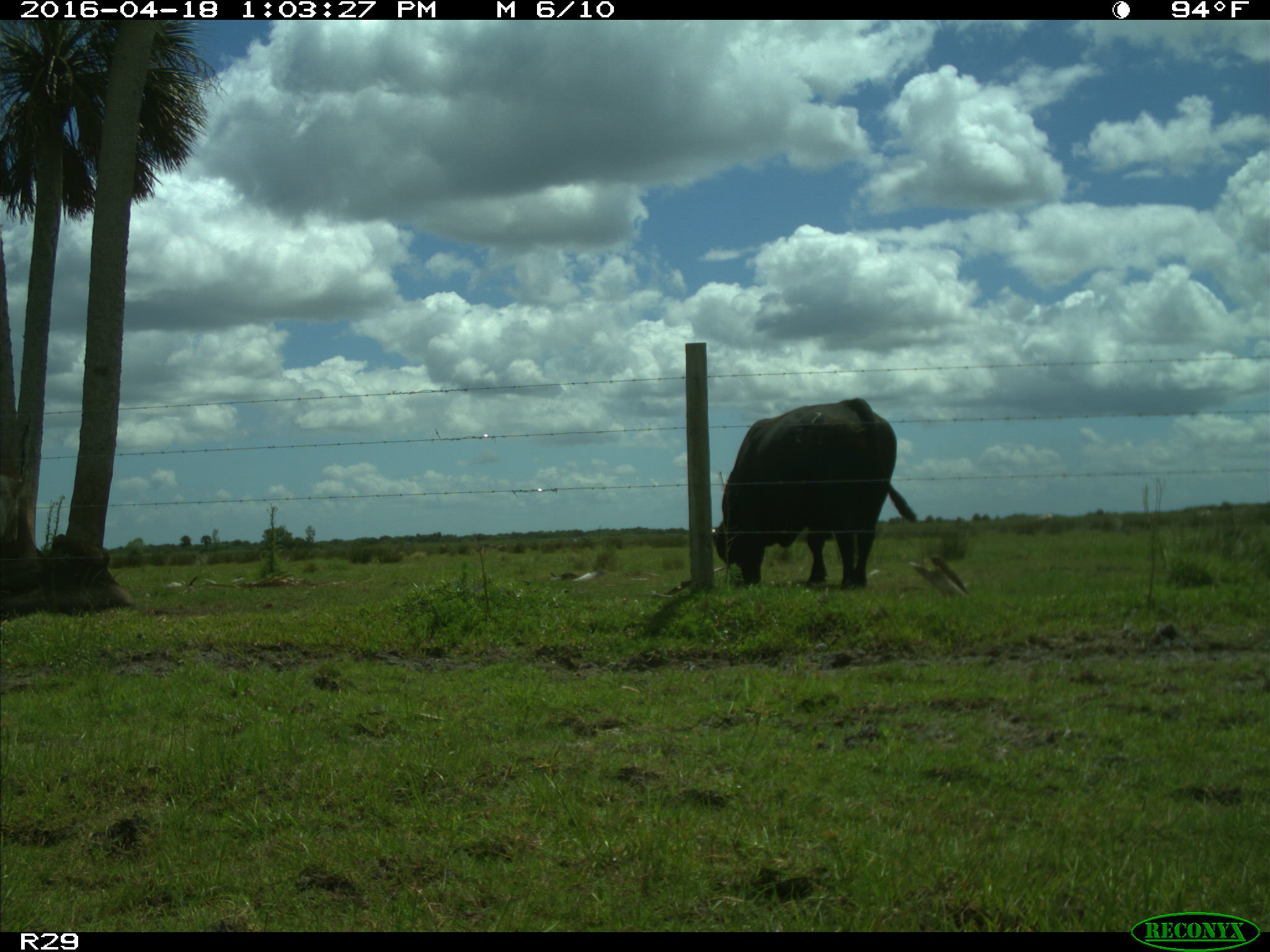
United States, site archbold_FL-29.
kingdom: Animalia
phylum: Chordata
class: Mammalia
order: Artiodactyla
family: Bovidae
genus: Bos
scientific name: Bos taurus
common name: domestic cow